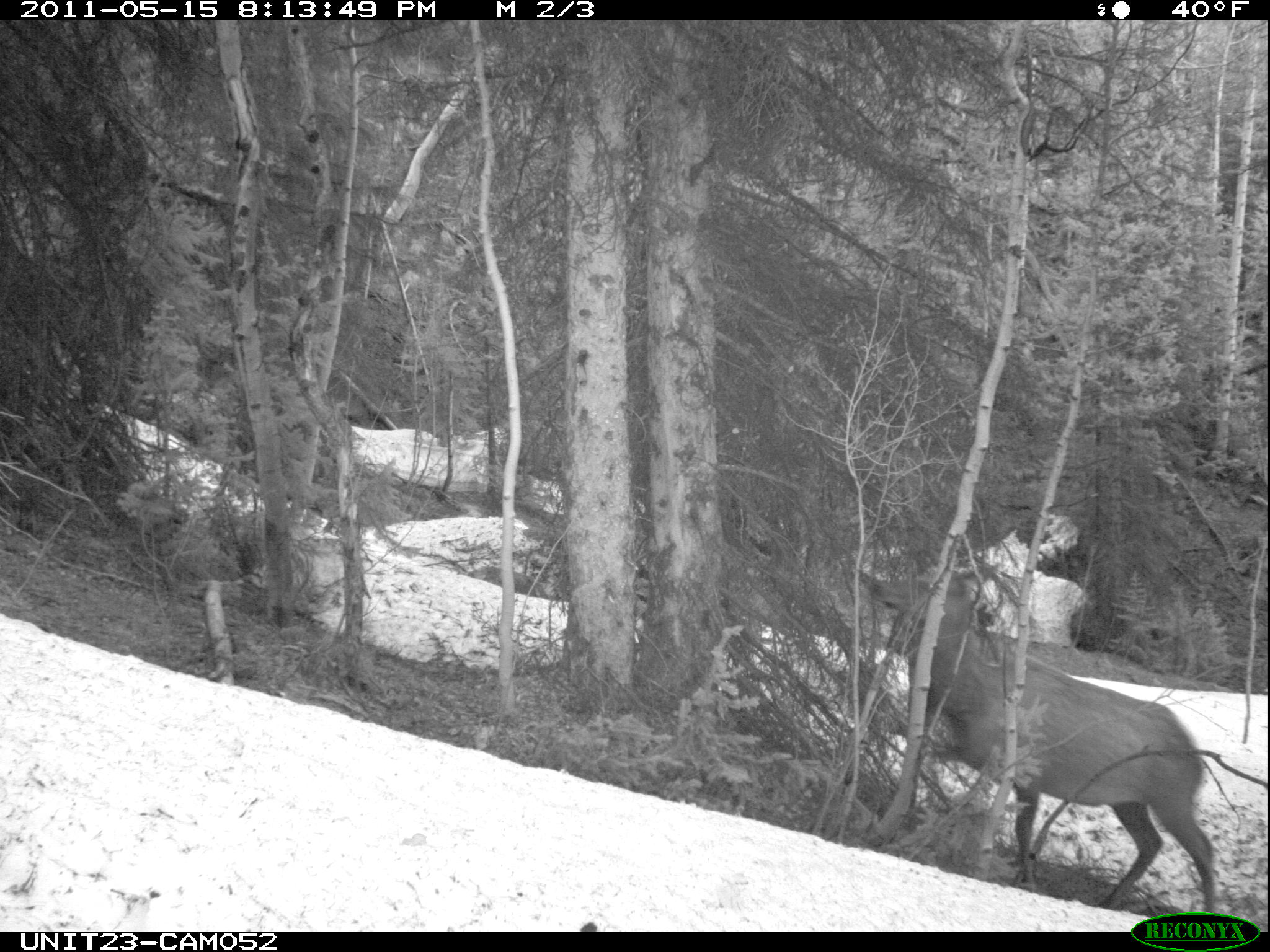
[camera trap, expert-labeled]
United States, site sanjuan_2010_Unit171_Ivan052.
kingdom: Animalia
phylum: Chordata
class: Mammalia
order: Artiodactyla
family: Cervidae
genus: Cervus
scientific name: Cervus elaphus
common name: red deer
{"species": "Cervus elaphus (red deer)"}